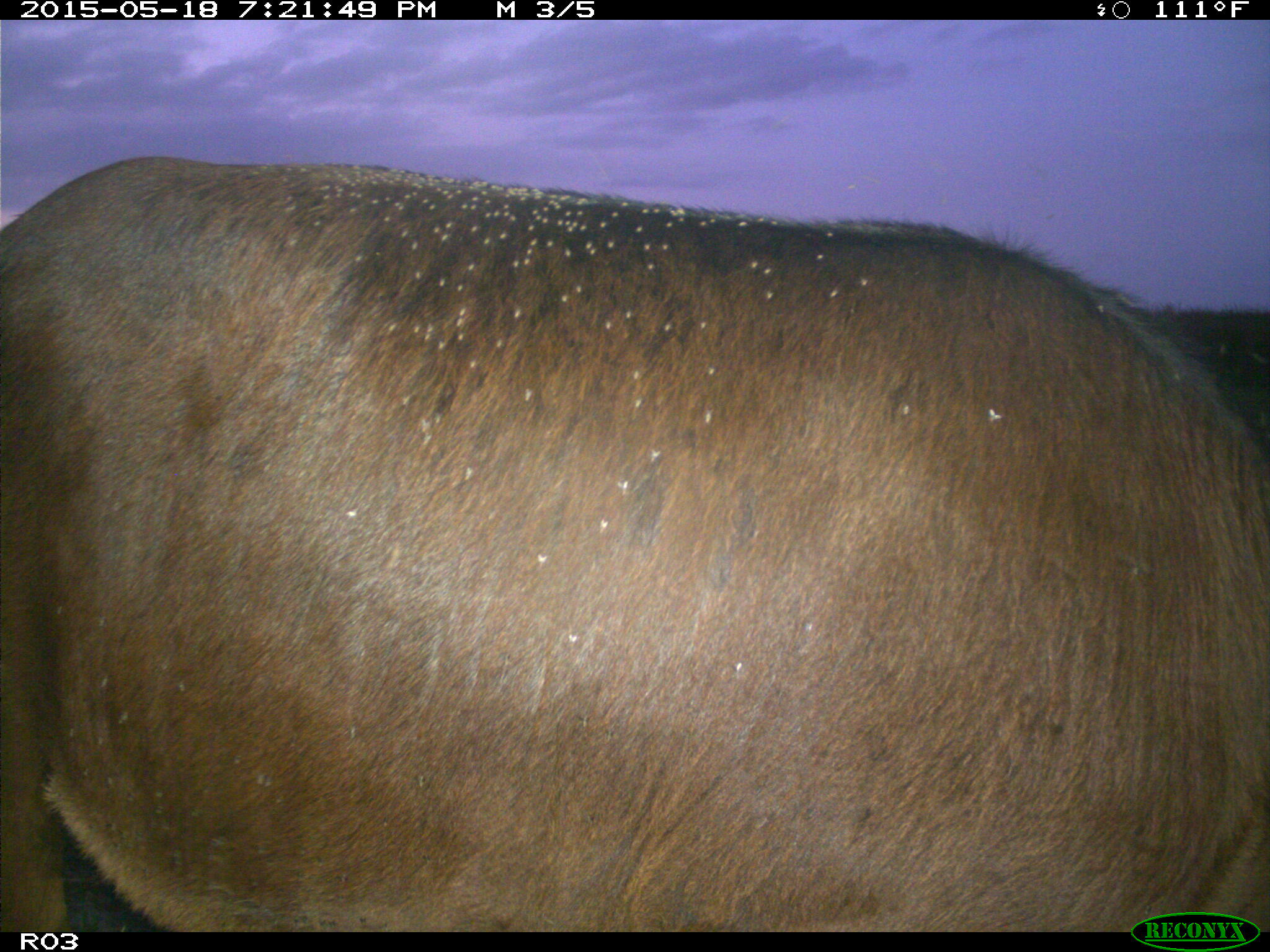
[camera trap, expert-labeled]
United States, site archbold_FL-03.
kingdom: Animalia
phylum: Chordata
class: Mammalia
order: Artiodactyla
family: Bovidae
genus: Bos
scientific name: Bos taurus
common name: domestic cow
Bos taurus (domestic cow).